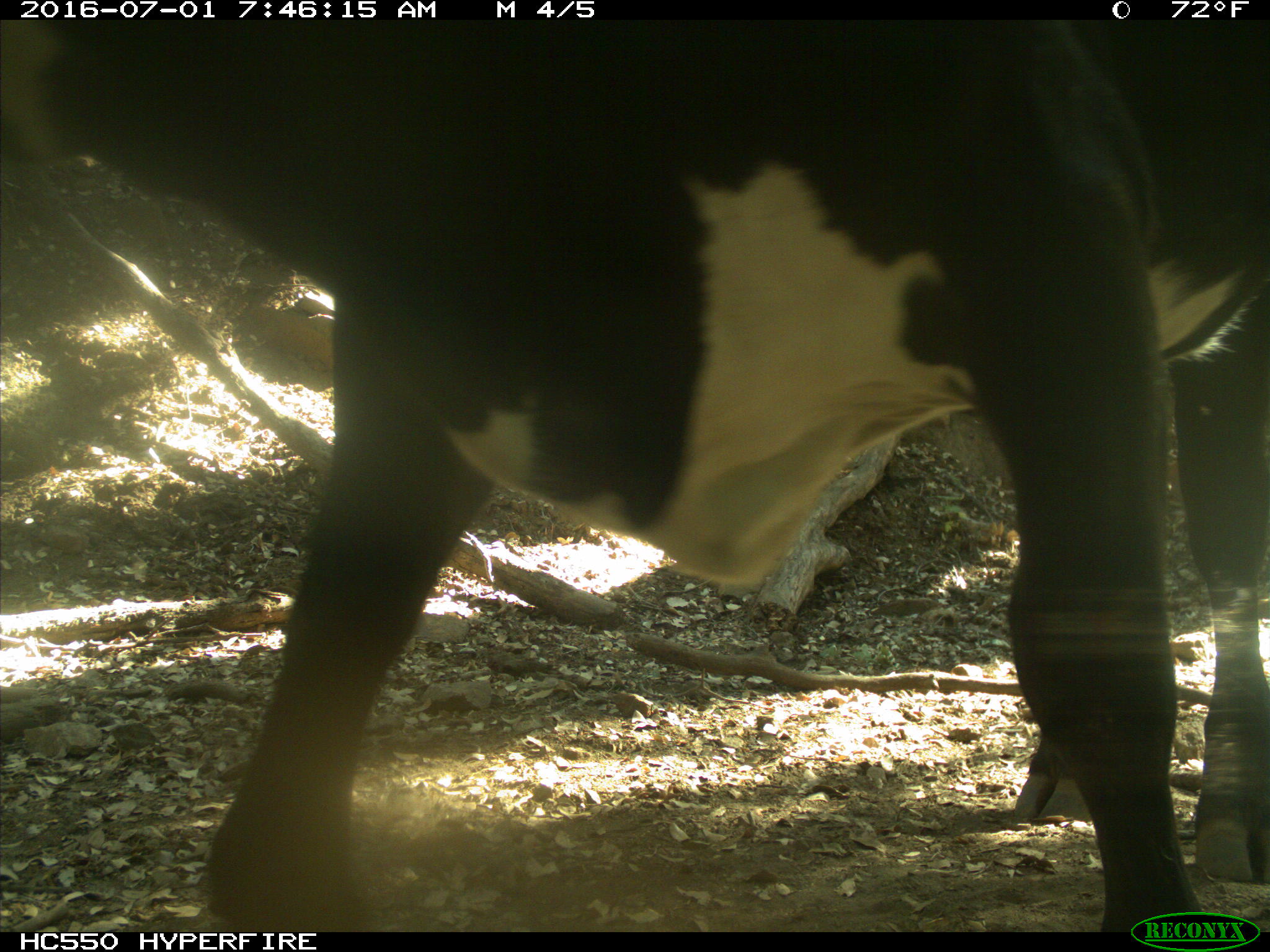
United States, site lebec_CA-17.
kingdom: Animalia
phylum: Chordata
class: Mammalia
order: Artiodactyla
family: Bovidae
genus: Bos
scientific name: Bos taurus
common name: domestic cow